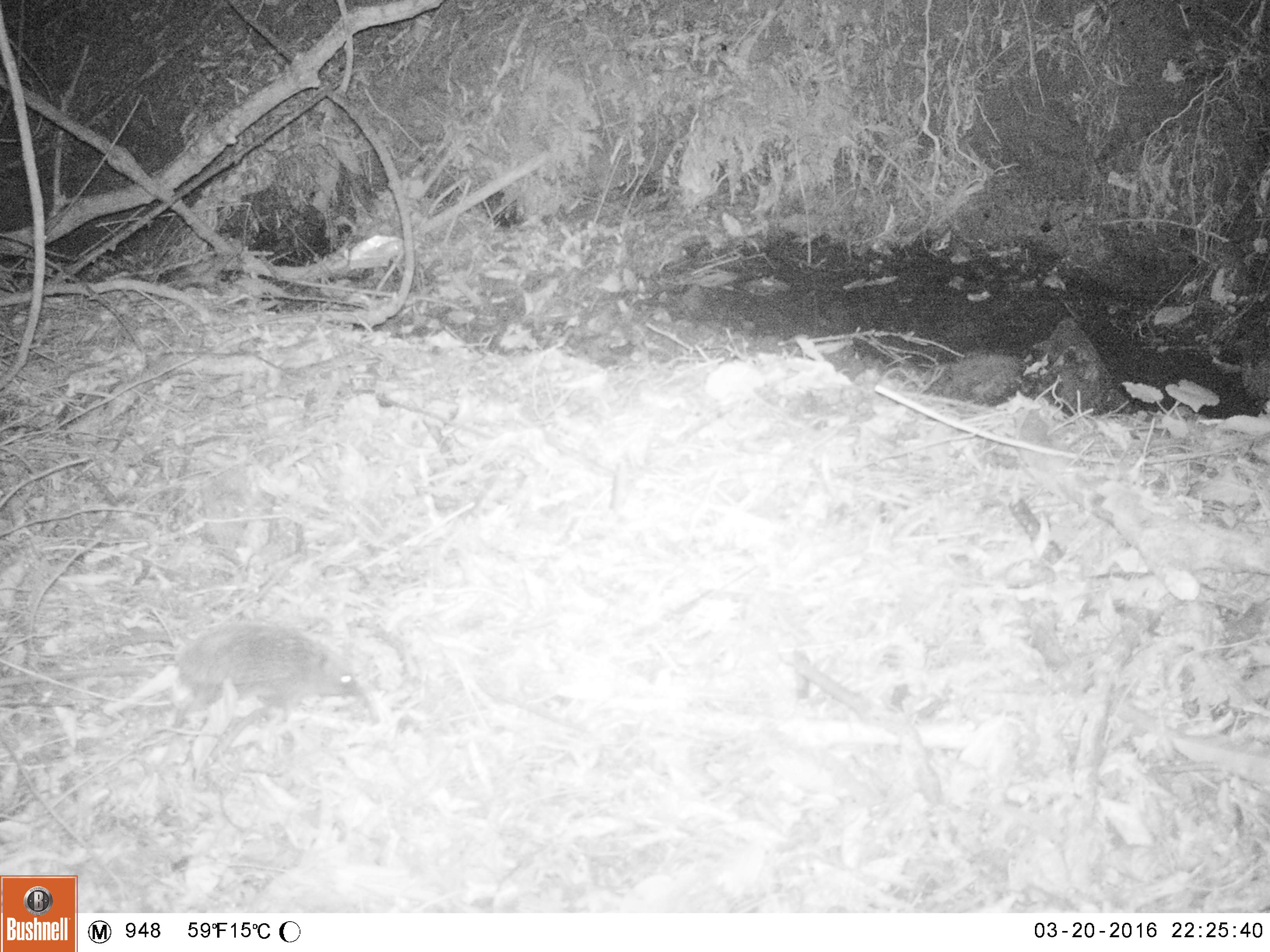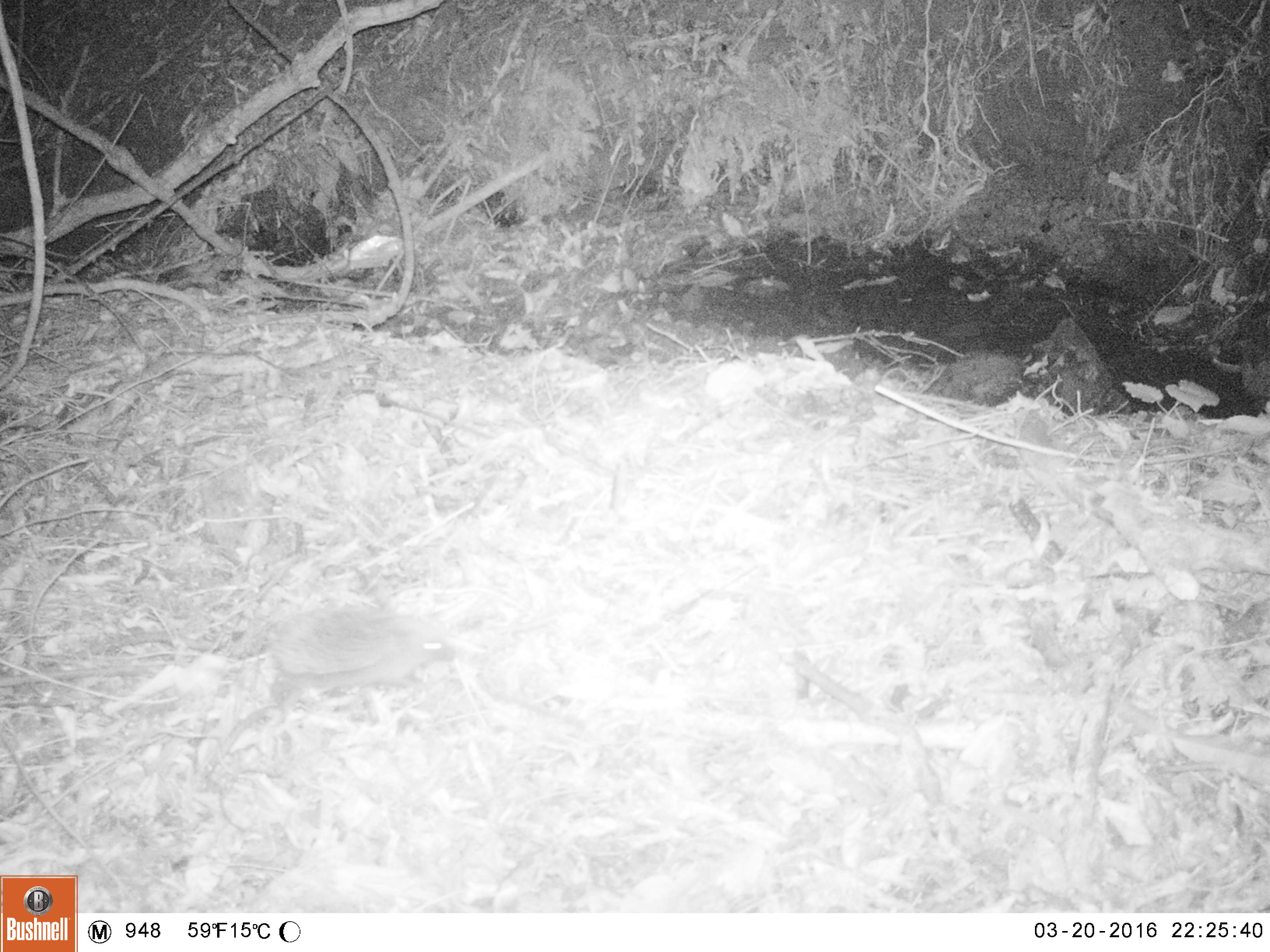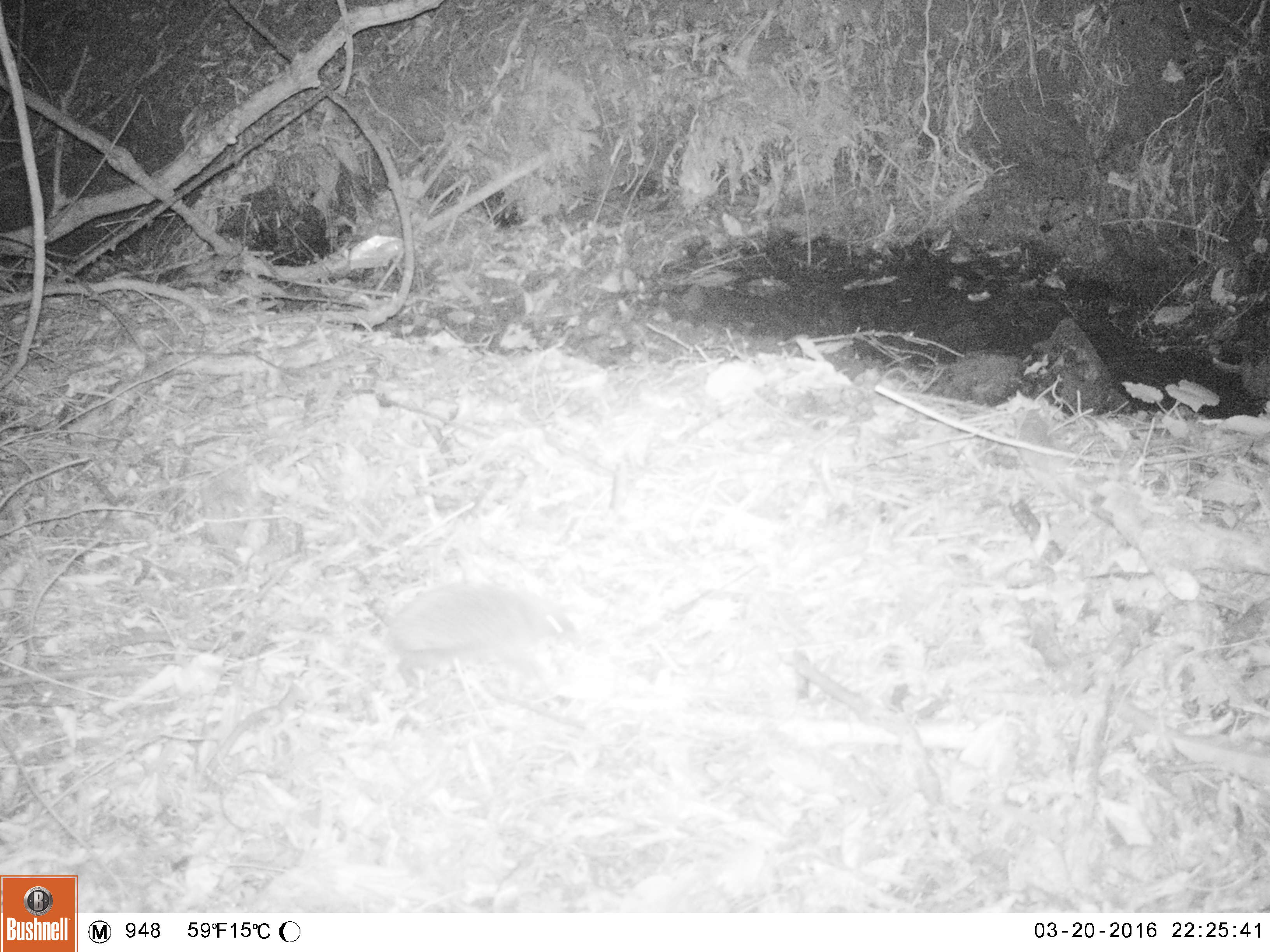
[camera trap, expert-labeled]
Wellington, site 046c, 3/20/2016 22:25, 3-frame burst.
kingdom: Animalia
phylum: Chordata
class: Mammalia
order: Eulipotyphla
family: Erinaceidae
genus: Erinaceus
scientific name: Erinaceus europaeus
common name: hedgehog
Hedgehog (Erinaceus europaeus).